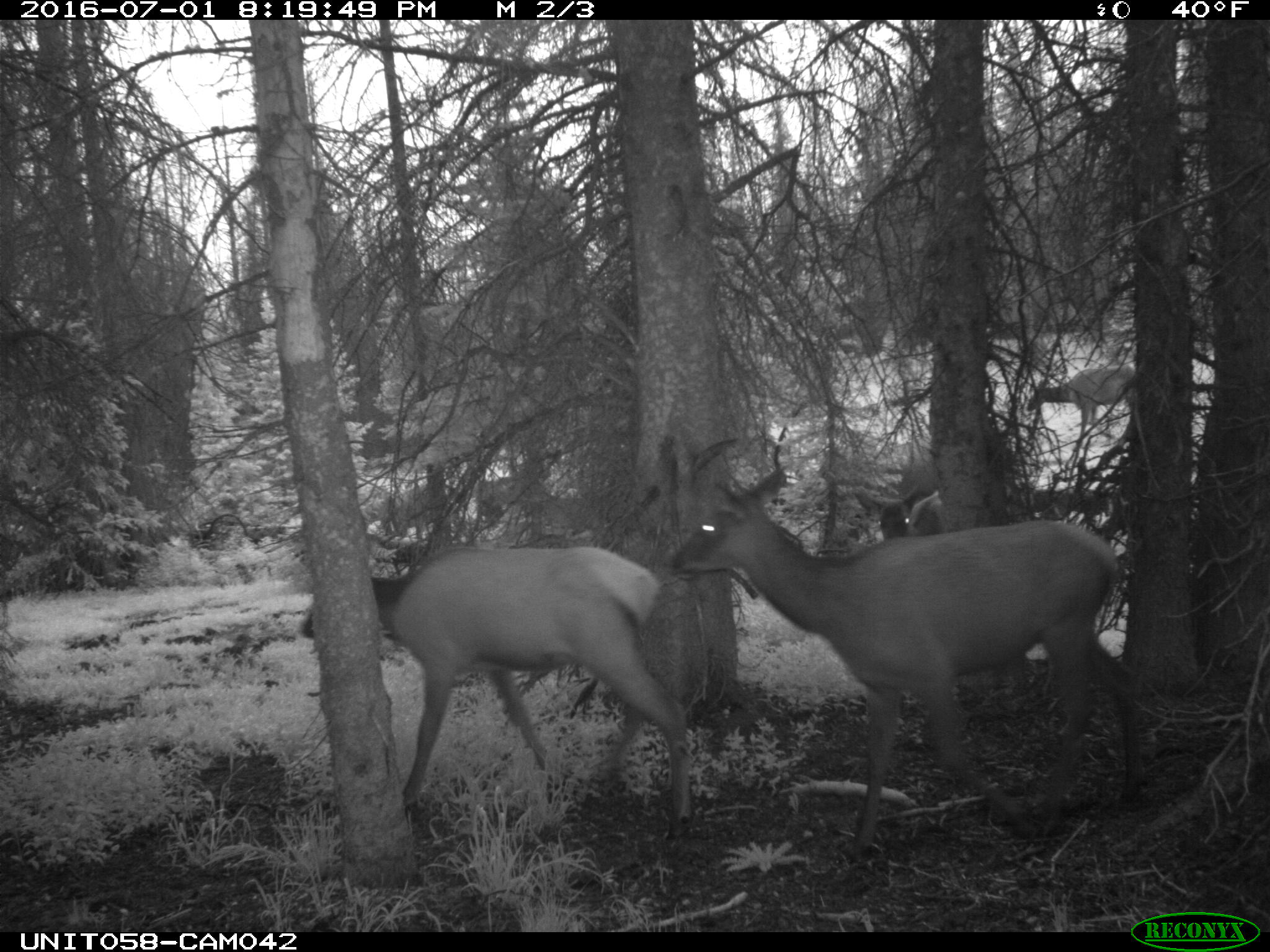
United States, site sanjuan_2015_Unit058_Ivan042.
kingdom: Animalia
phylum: Chordata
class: Mammalia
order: Artiodactyla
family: Cervidae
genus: Cervus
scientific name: Cervus elaphus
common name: red deer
Cervus elaphus (red deer).